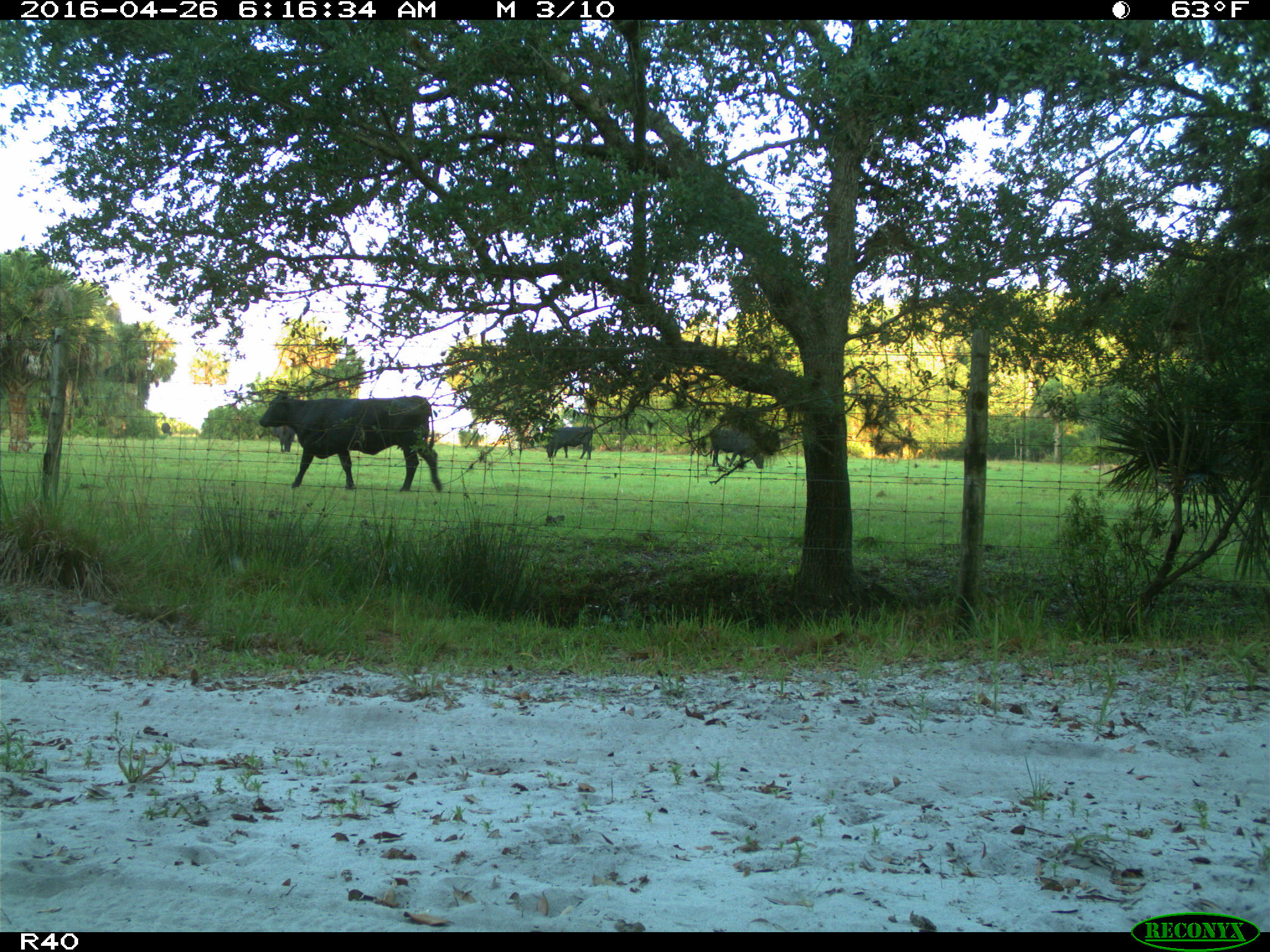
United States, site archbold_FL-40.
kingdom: Animalia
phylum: Chordata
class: Mammalia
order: Artiodactyla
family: Bovidae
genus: Bos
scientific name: Bos taurus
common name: domestic cow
Bos taurus (domestic cow).